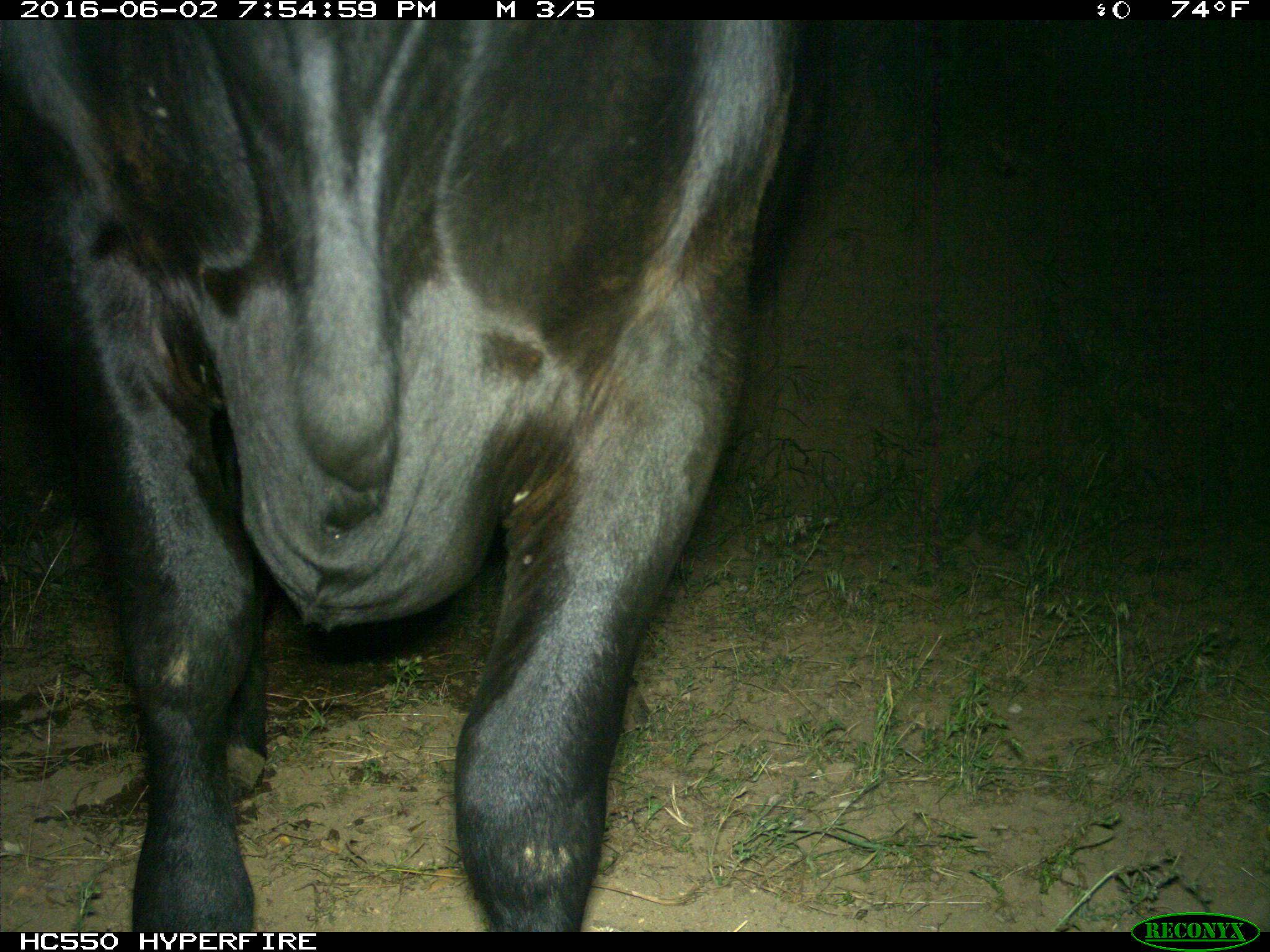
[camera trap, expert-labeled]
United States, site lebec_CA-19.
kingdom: Animalia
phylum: Chordata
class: Mammalia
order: Artiodactyla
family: Bovidae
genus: Bos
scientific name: Bos taurus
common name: domestic cow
Bos taurus (domestic cow).